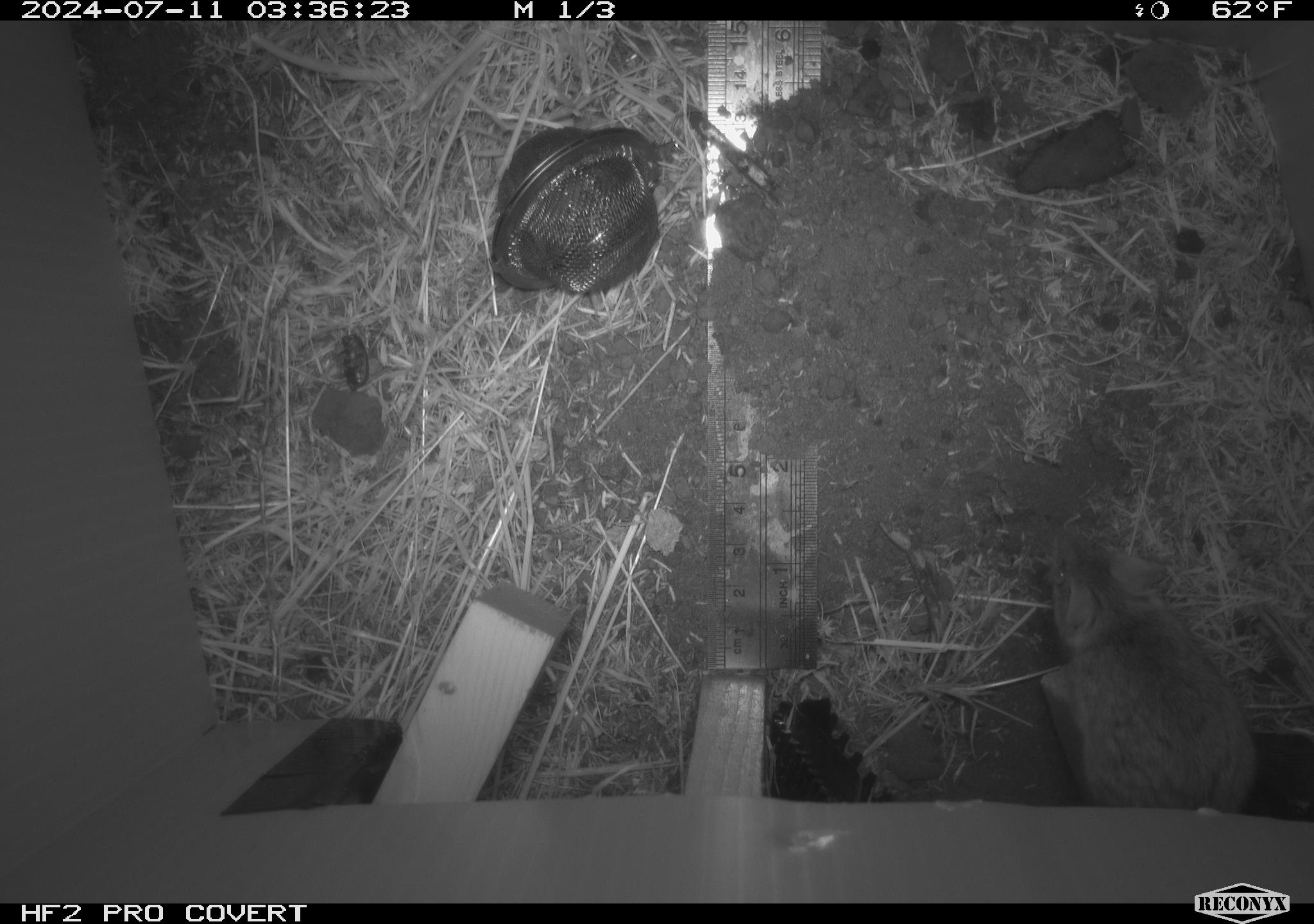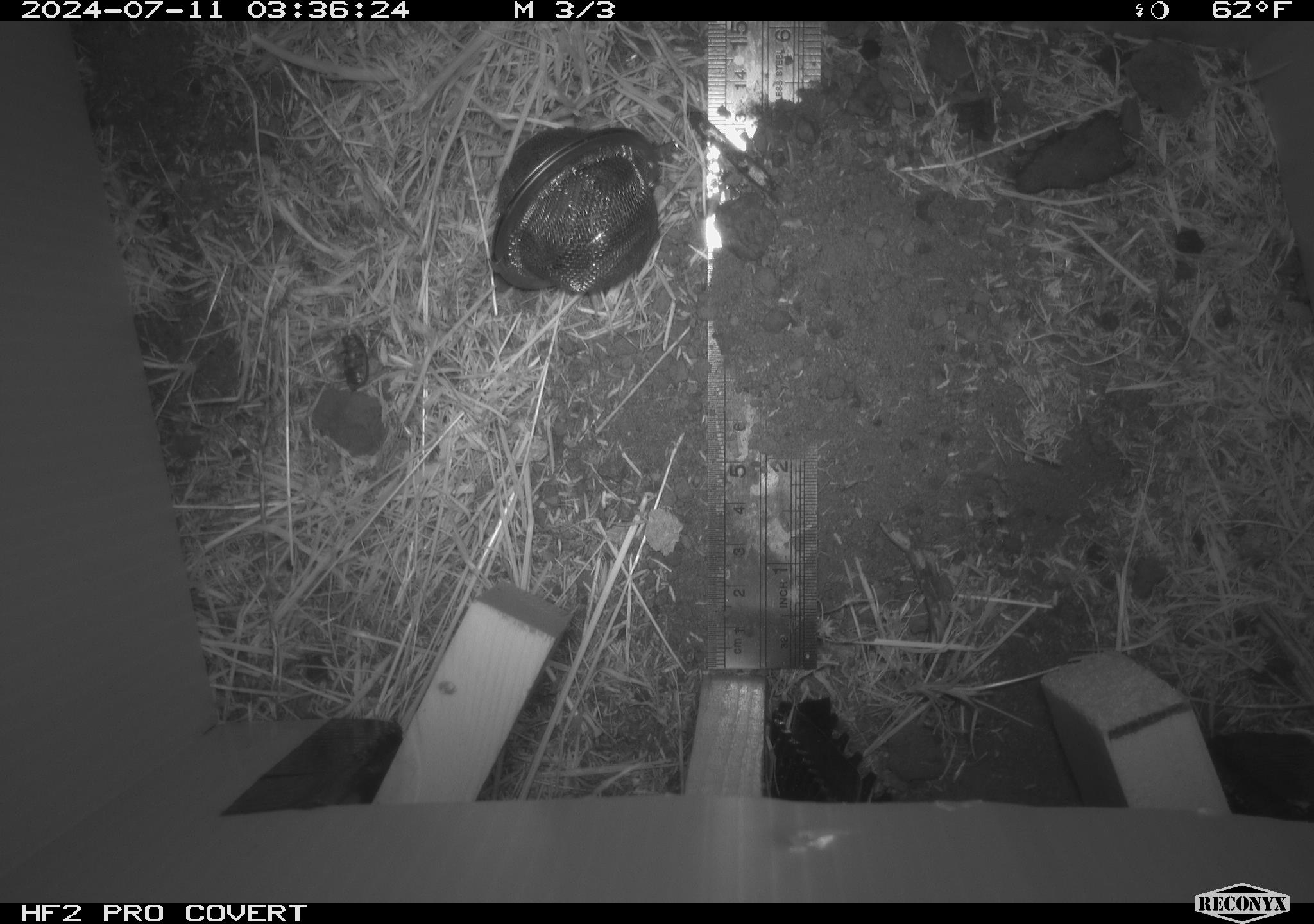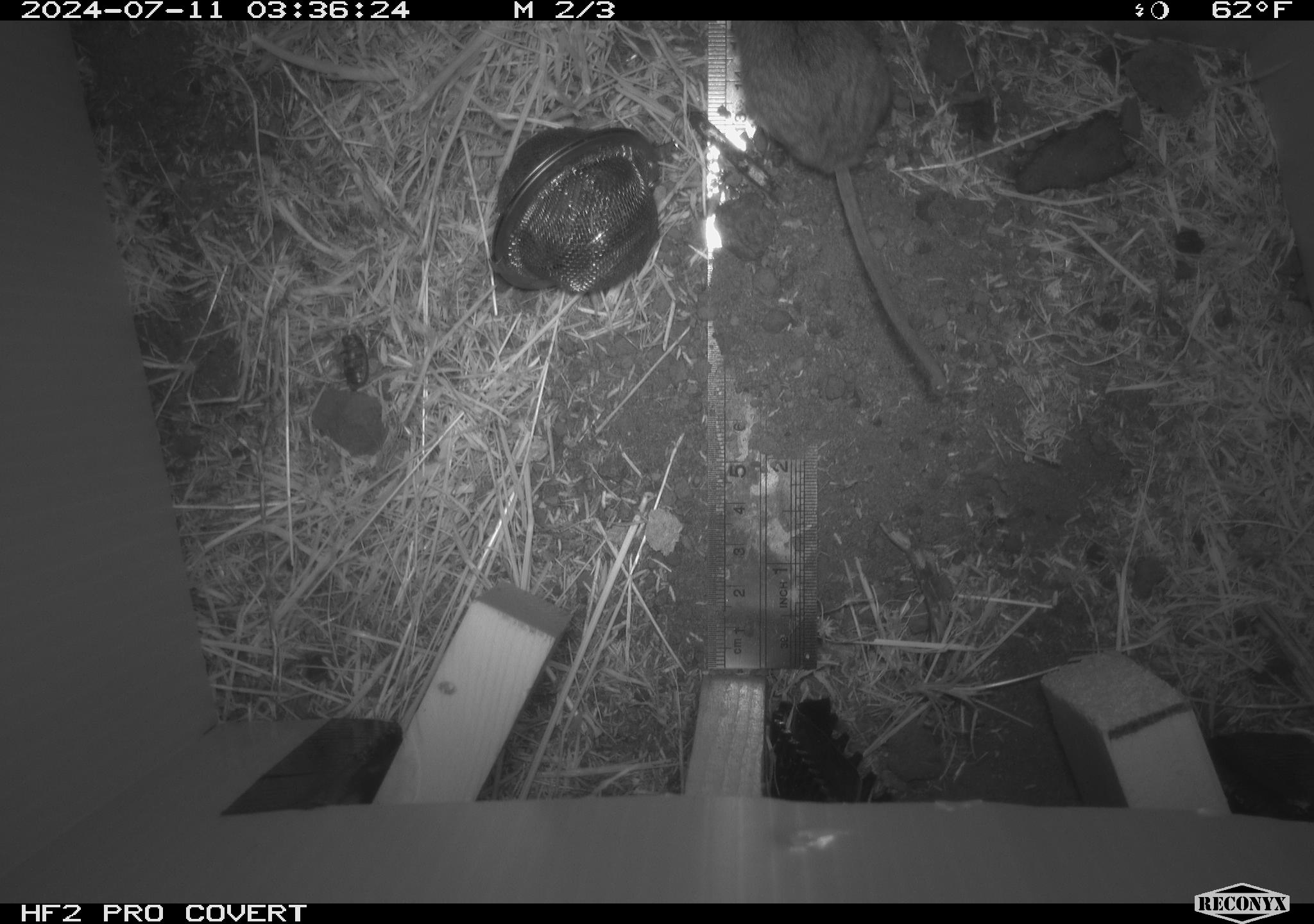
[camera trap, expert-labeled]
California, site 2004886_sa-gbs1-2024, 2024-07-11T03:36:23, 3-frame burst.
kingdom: Animalia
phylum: Chordata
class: Mammalia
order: Rodentia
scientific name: Rodentia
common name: mouse species